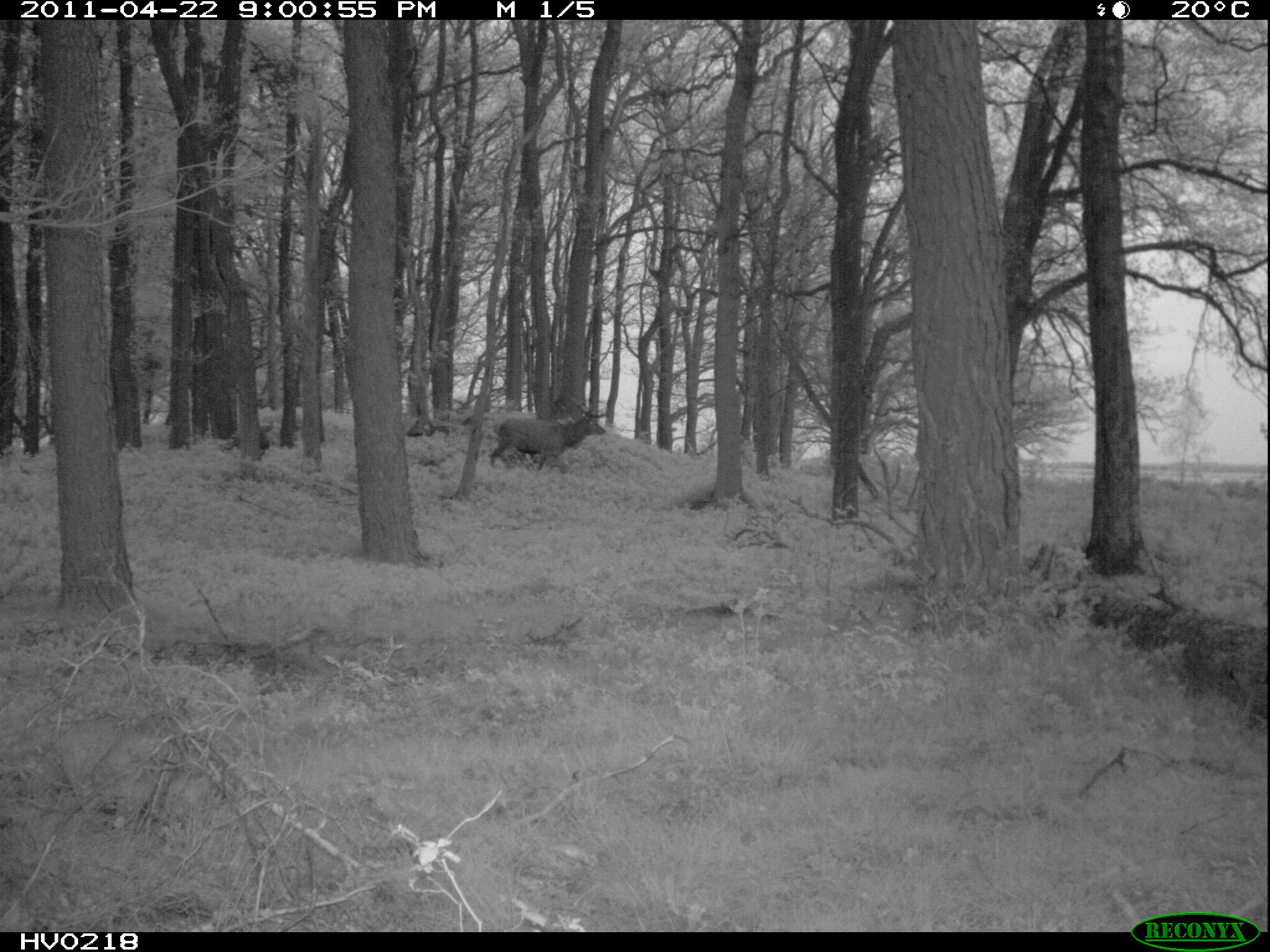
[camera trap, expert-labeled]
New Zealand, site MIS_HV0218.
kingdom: Animalia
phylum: Chordata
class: Mammalia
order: Artiodactyla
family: Cervidae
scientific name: Cervidae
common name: deer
Deer (Cervidae).